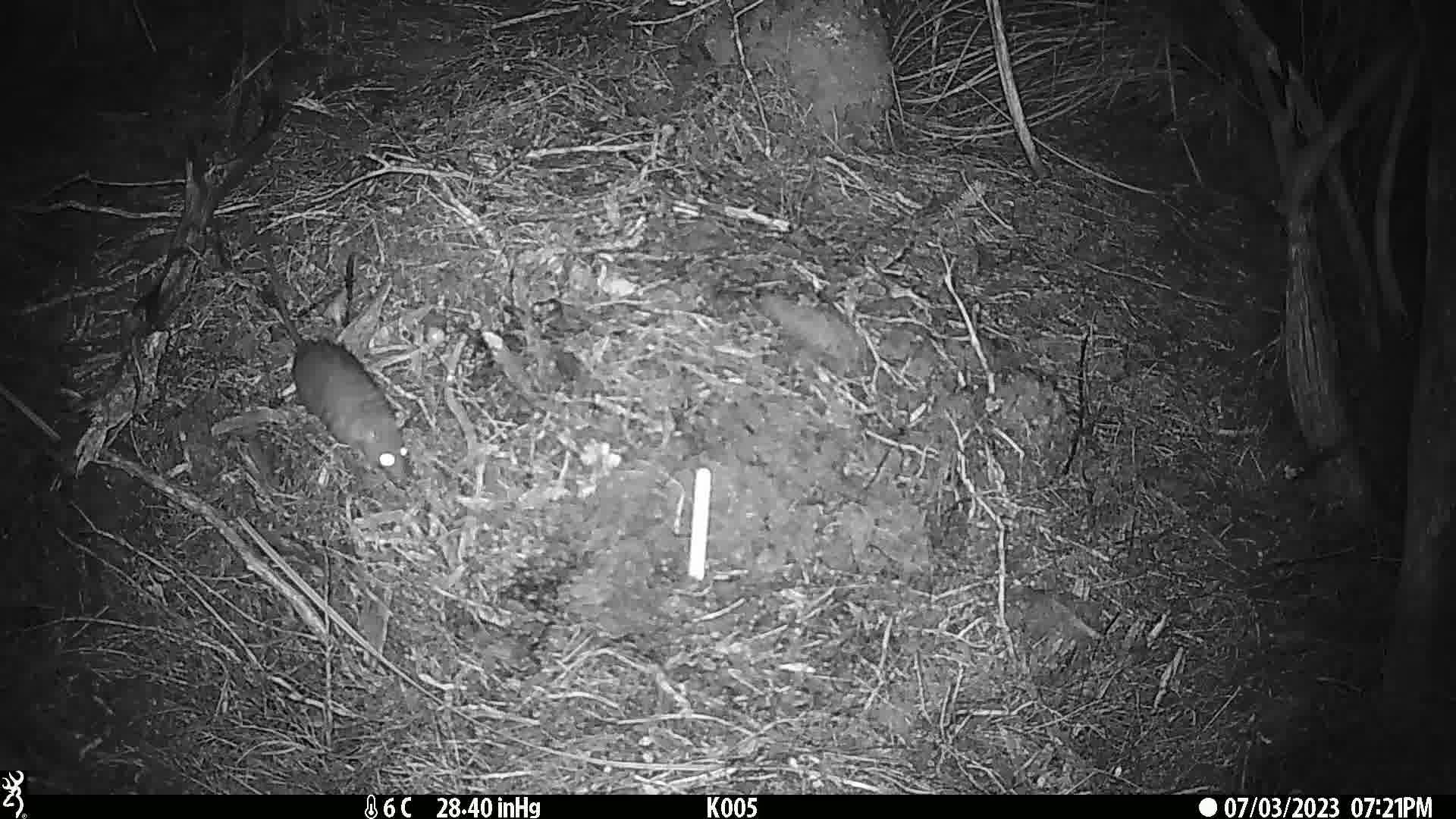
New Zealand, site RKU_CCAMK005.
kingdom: Animalia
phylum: Chordata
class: Mammalia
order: Rodentia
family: Muridae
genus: Rattus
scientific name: Rattus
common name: rat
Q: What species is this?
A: Rat (Rattus).